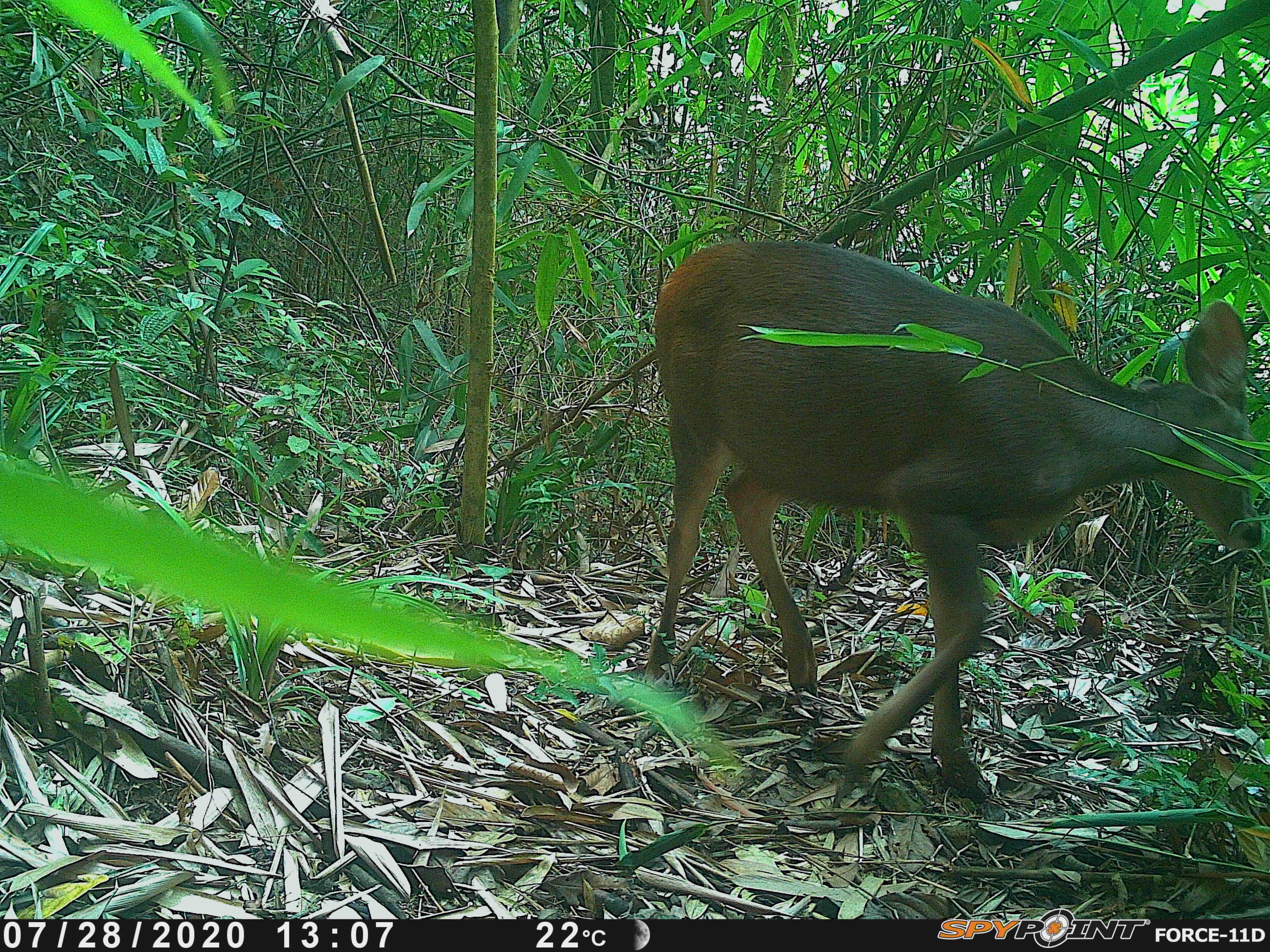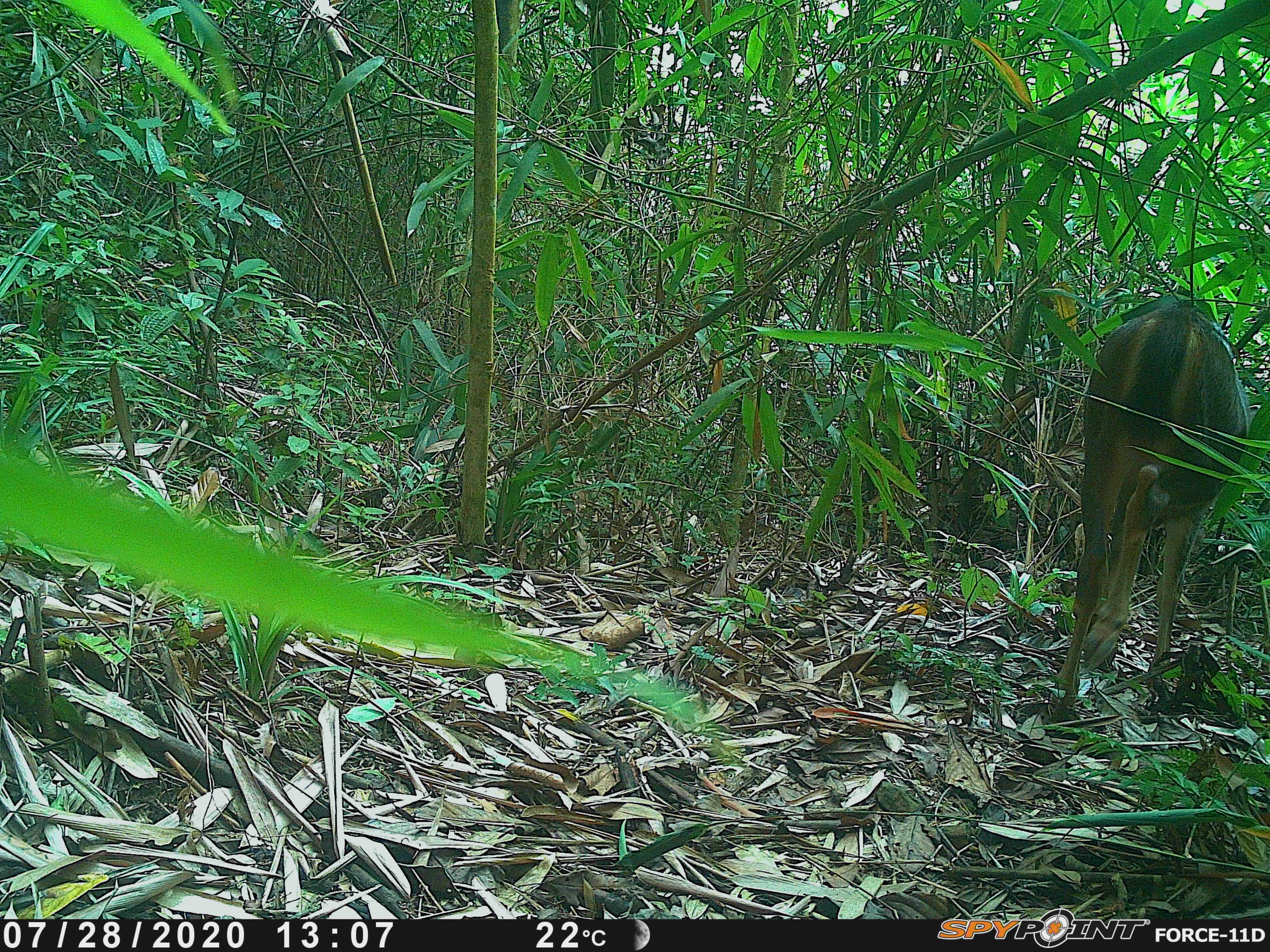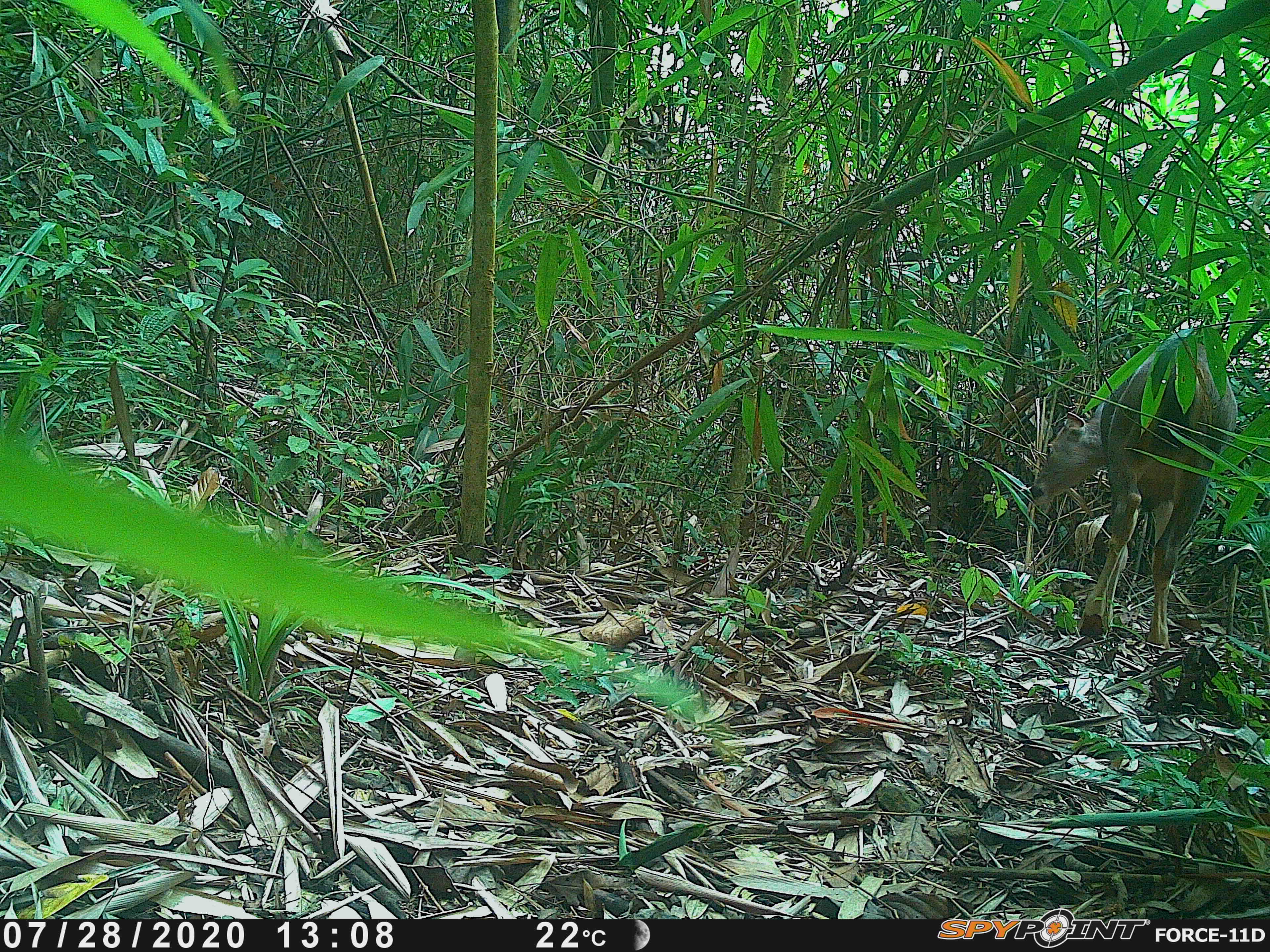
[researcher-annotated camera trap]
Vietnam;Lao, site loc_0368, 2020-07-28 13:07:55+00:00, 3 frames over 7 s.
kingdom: Animalia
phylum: Chordata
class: Mammalia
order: Artiodactyla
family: Cervidae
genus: Rusa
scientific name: Rusa unicolor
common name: sambar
Sambar (Rusa unicolor). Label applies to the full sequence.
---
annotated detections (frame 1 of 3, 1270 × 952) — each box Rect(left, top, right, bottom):
sambar: Rect(638, 237, 1263, 809)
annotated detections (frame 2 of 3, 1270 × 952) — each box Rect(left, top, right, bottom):
sambar: Rect(1052, 298, 1254, 707)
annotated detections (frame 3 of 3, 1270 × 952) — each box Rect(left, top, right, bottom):
sambar: Rect(1030, 338, 1238, 651)